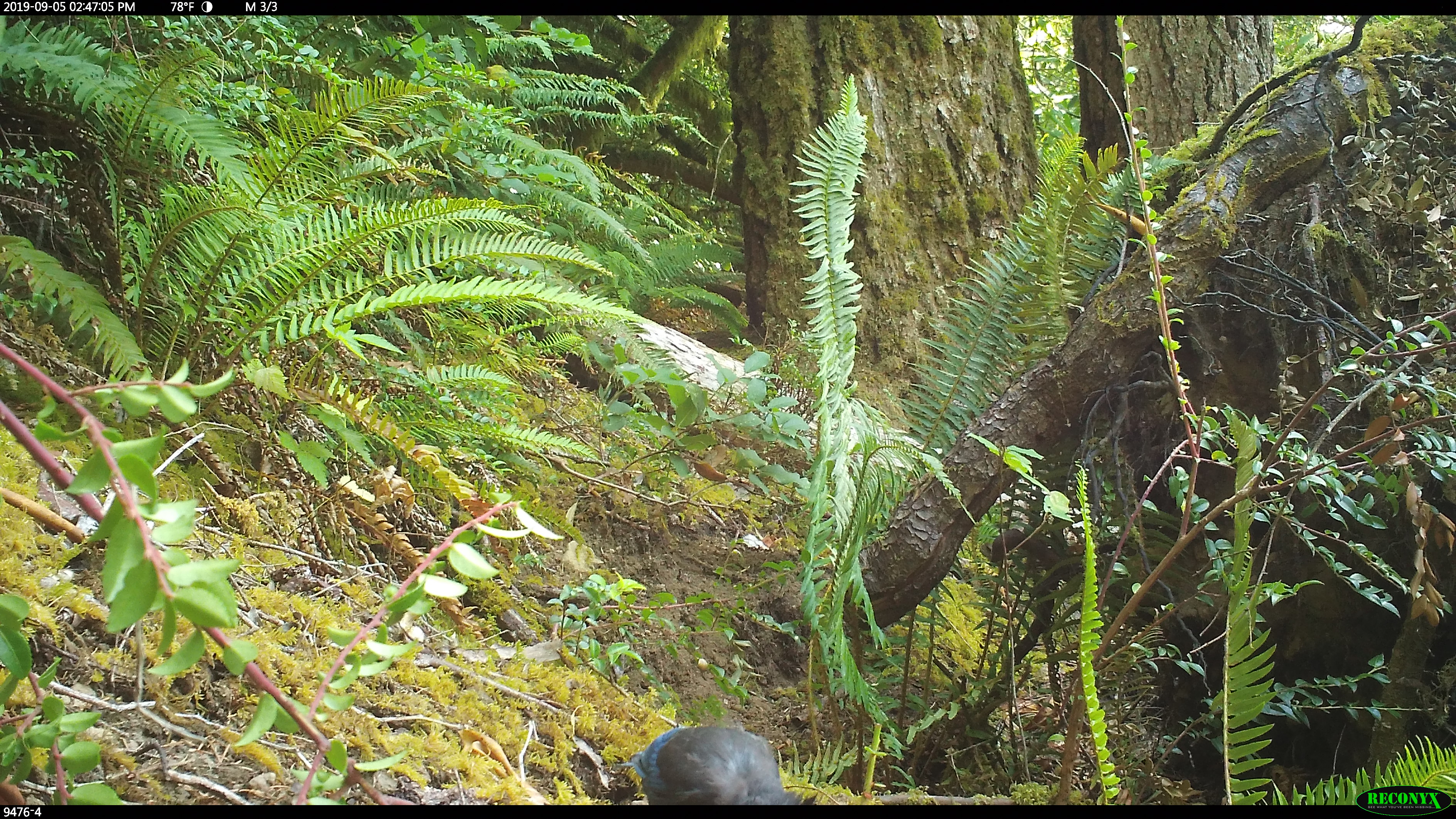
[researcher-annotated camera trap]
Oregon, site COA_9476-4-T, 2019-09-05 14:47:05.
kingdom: Animalia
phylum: Chordata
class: Aves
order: Passeriformes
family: Corvidae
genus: Cyanocitta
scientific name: Cyanocitta stelleri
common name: steller's jay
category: stellers jay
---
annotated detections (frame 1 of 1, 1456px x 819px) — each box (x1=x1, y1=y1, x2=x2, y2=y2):
stellers jay: (x1=610, y1=717, x2=817, y2=804)